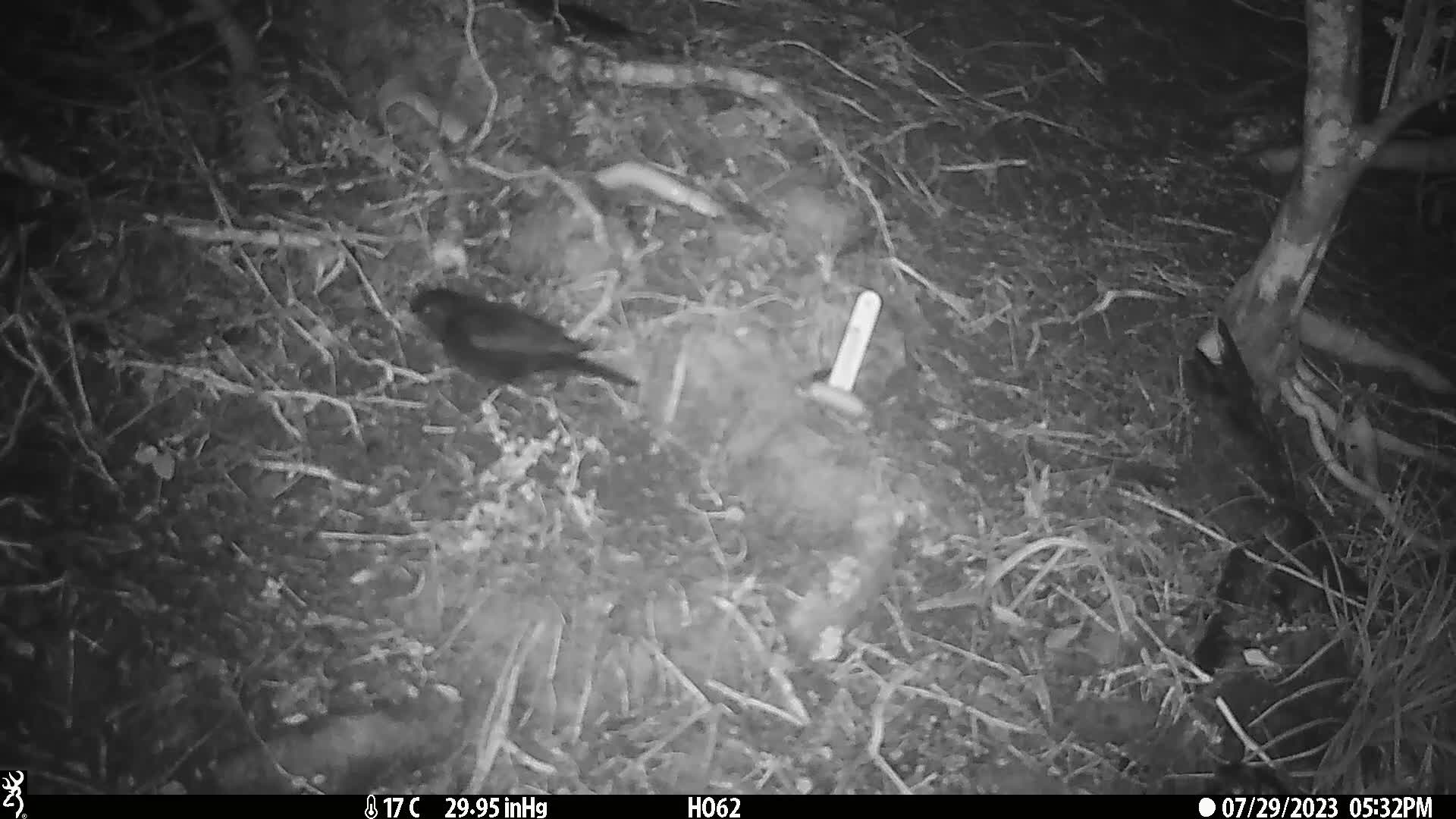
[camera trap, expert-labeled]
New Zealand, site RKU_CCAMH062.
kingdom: Animalia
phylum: Chordata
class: Aves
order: Passeriformes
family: Turdidae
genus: Turdus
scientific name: Turdus merula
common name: eurasian blackbird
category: blackbird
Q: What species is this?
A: Blackbird (eurasian blackbird) (Turdus merula).